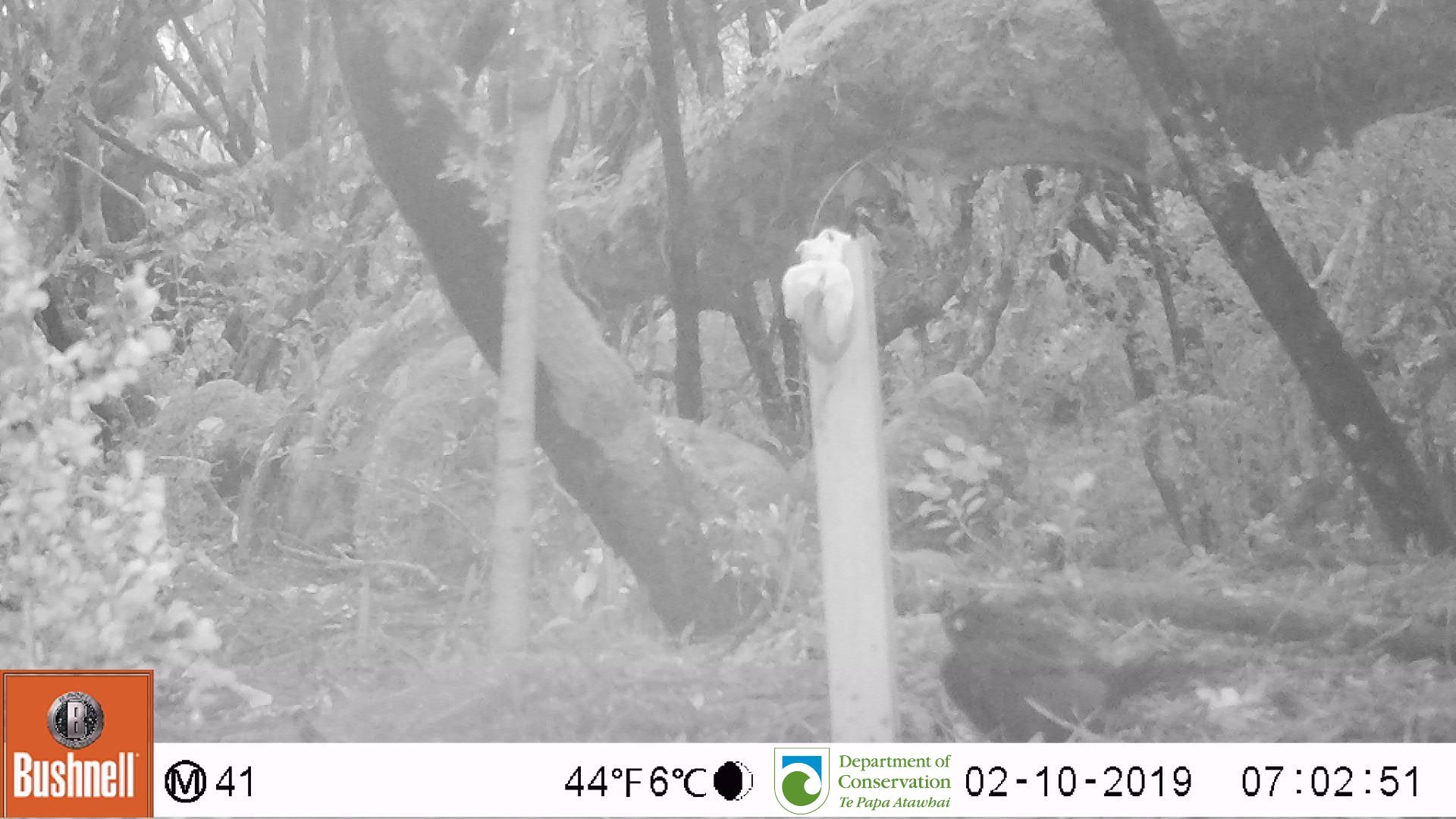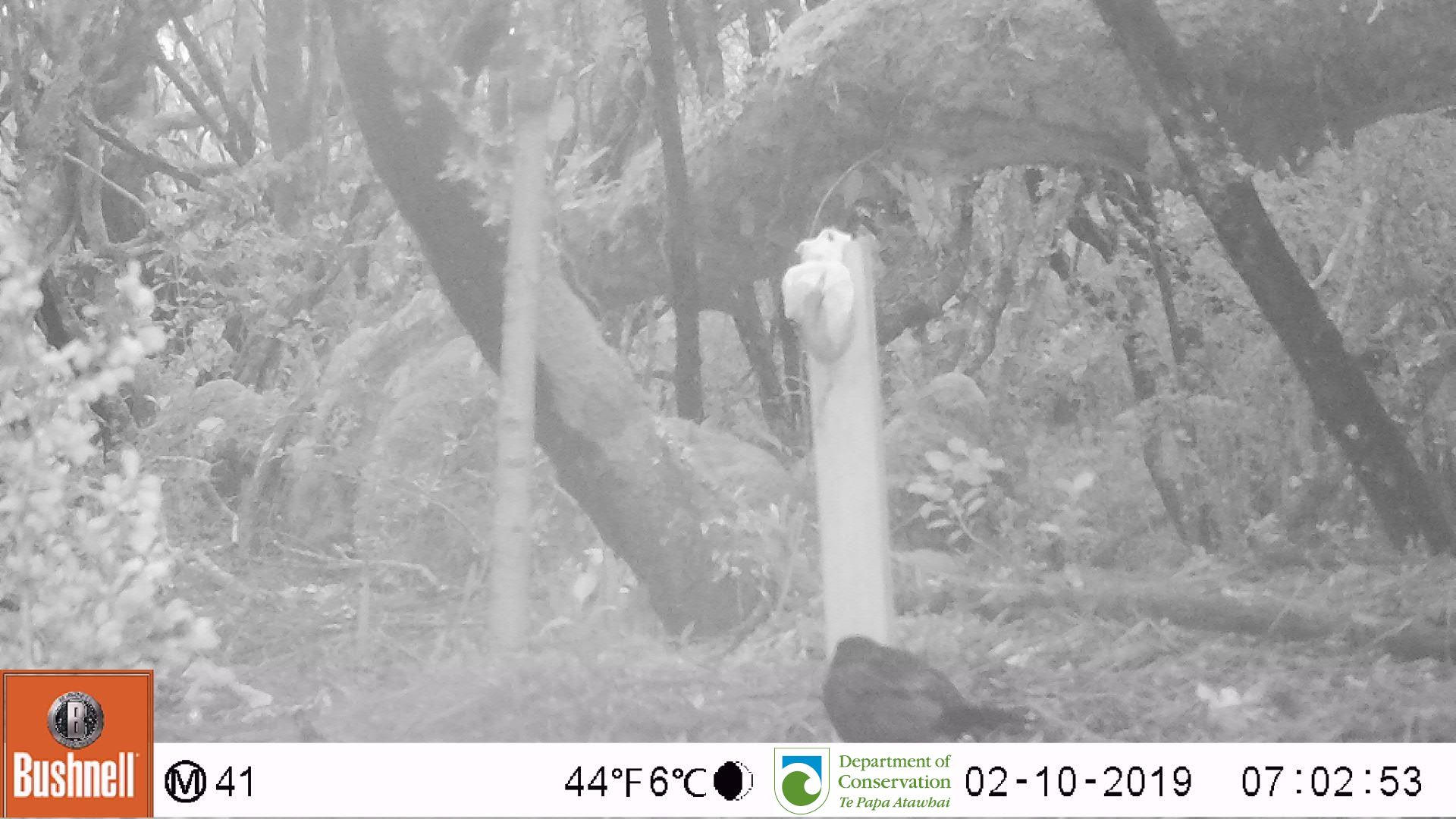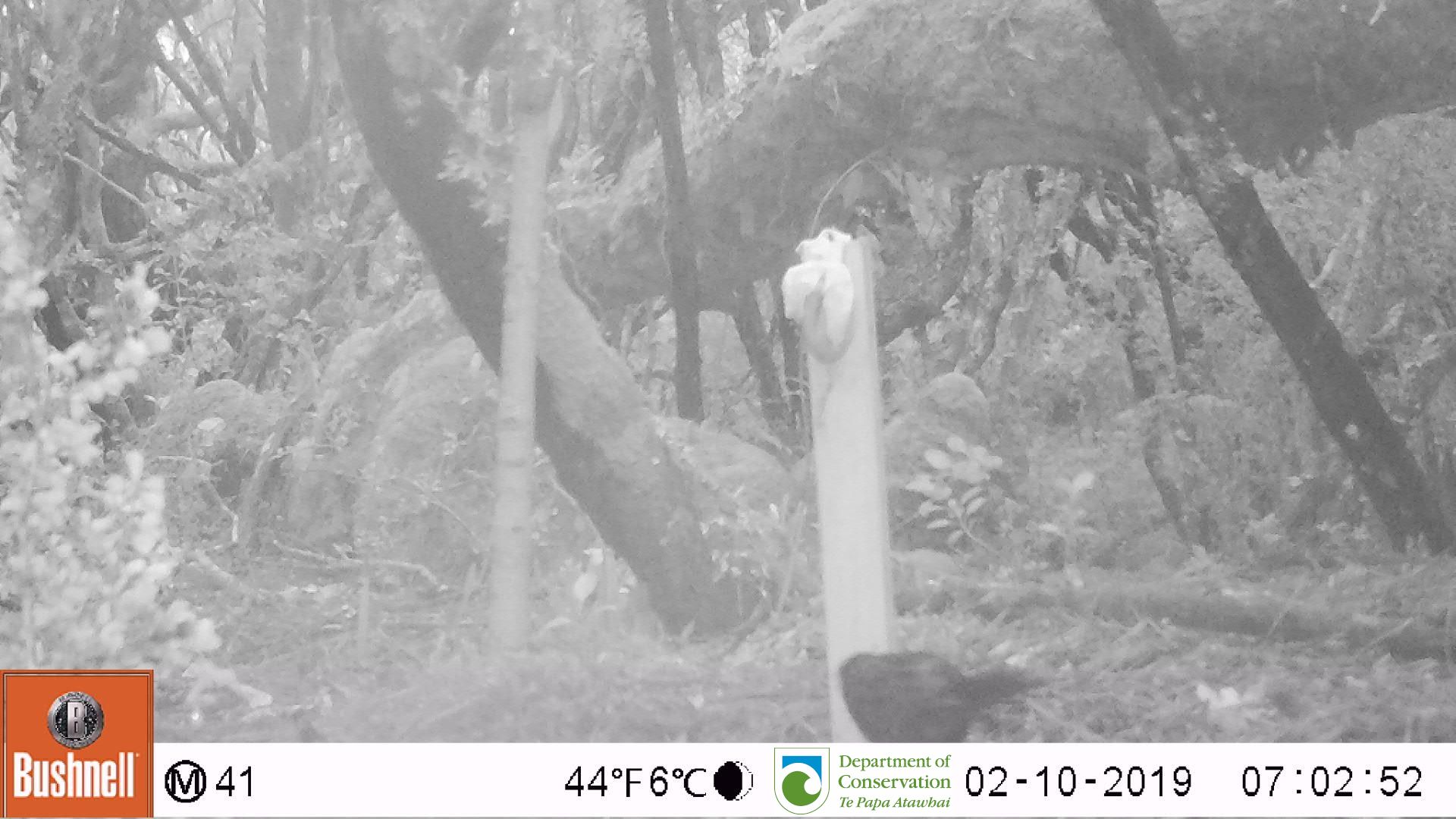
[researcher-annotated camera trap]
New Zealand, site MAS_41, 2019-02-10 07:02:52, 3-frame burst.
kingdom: Animalia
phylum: Chordata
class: Aves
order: Passeriformes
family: Turdidae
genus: Turdus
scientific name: Turdus merula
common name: eurasian blackbird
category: blackbird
Blackbird (eurasian blackbird) (Turdus merula).